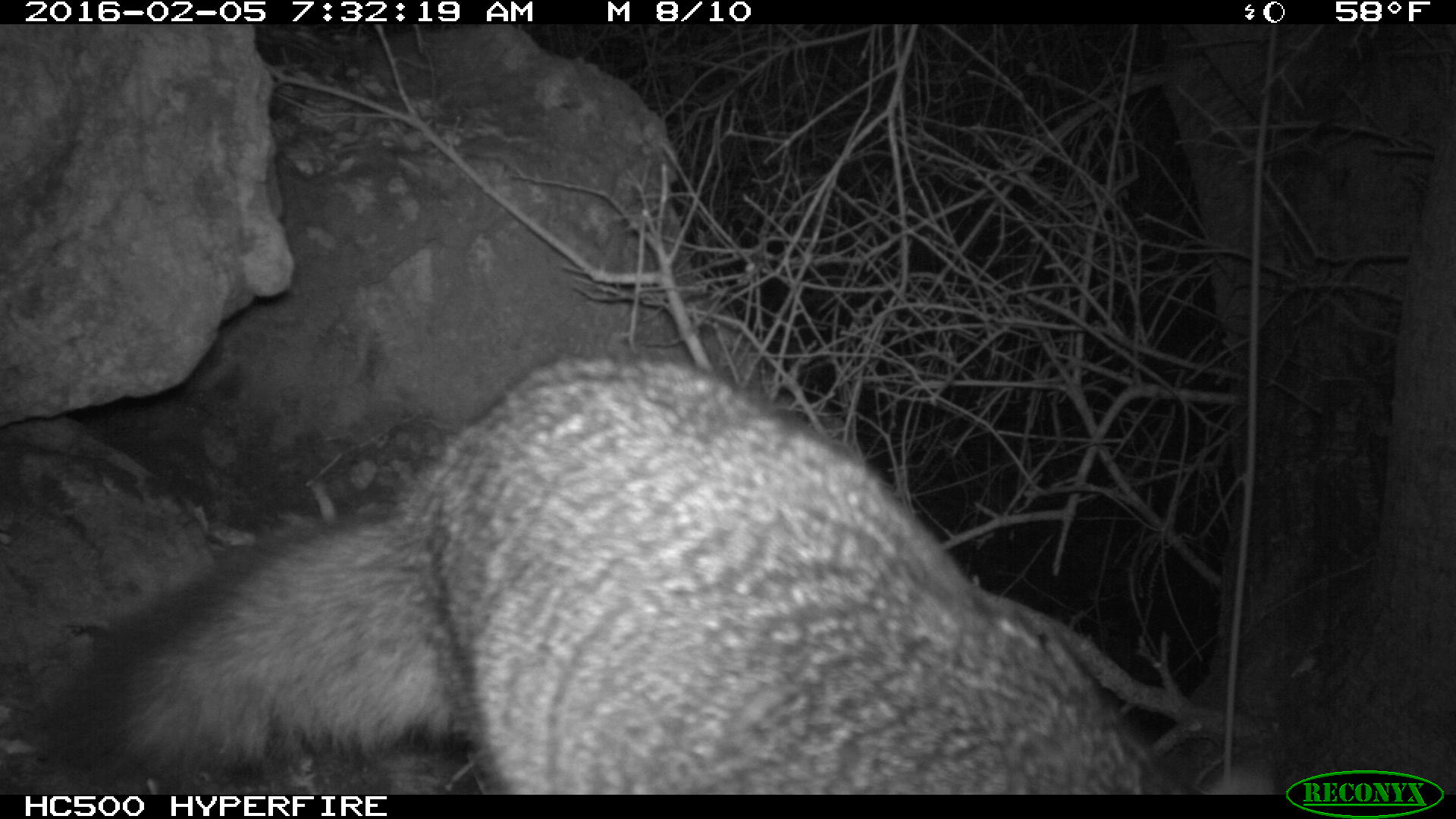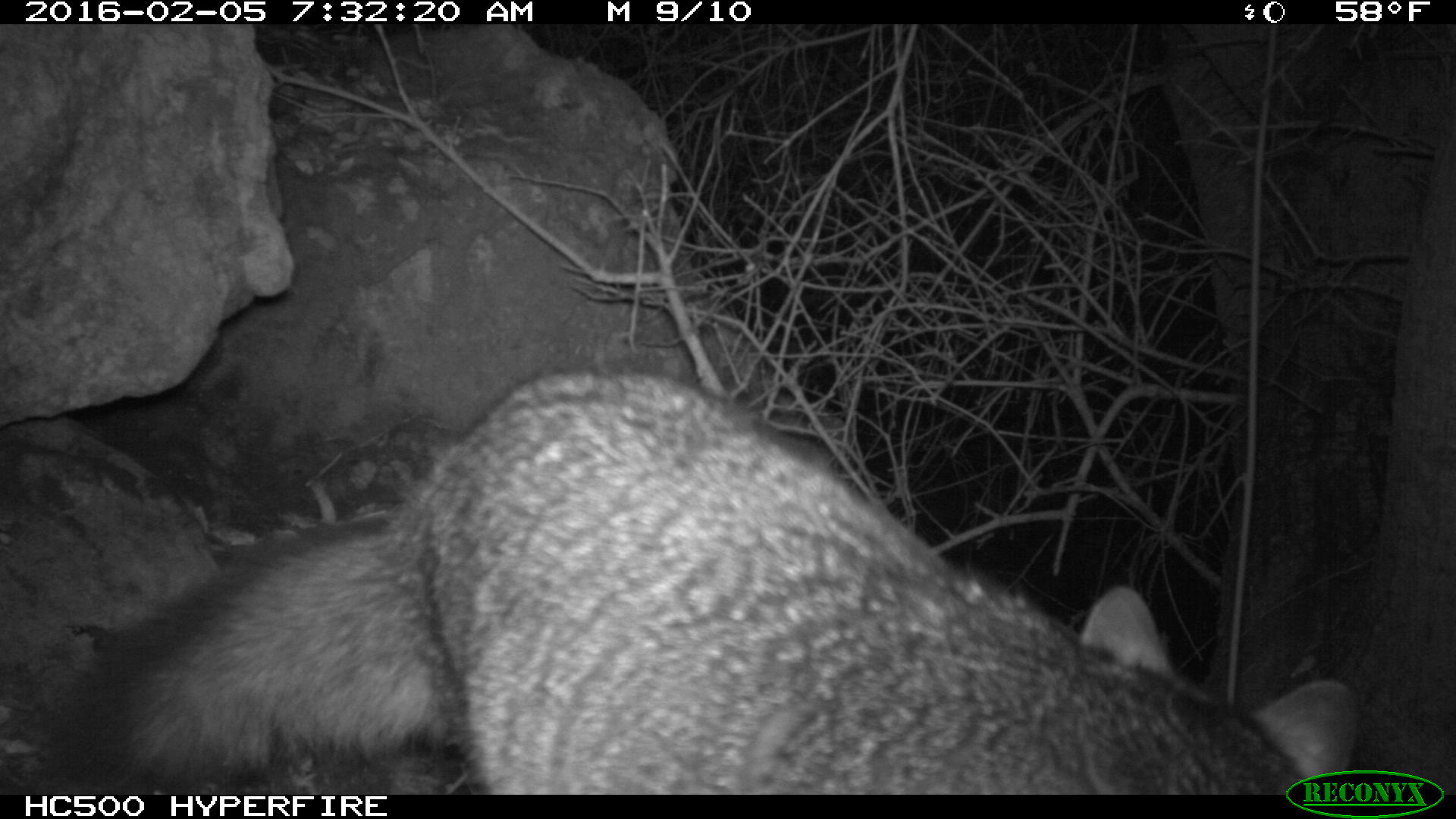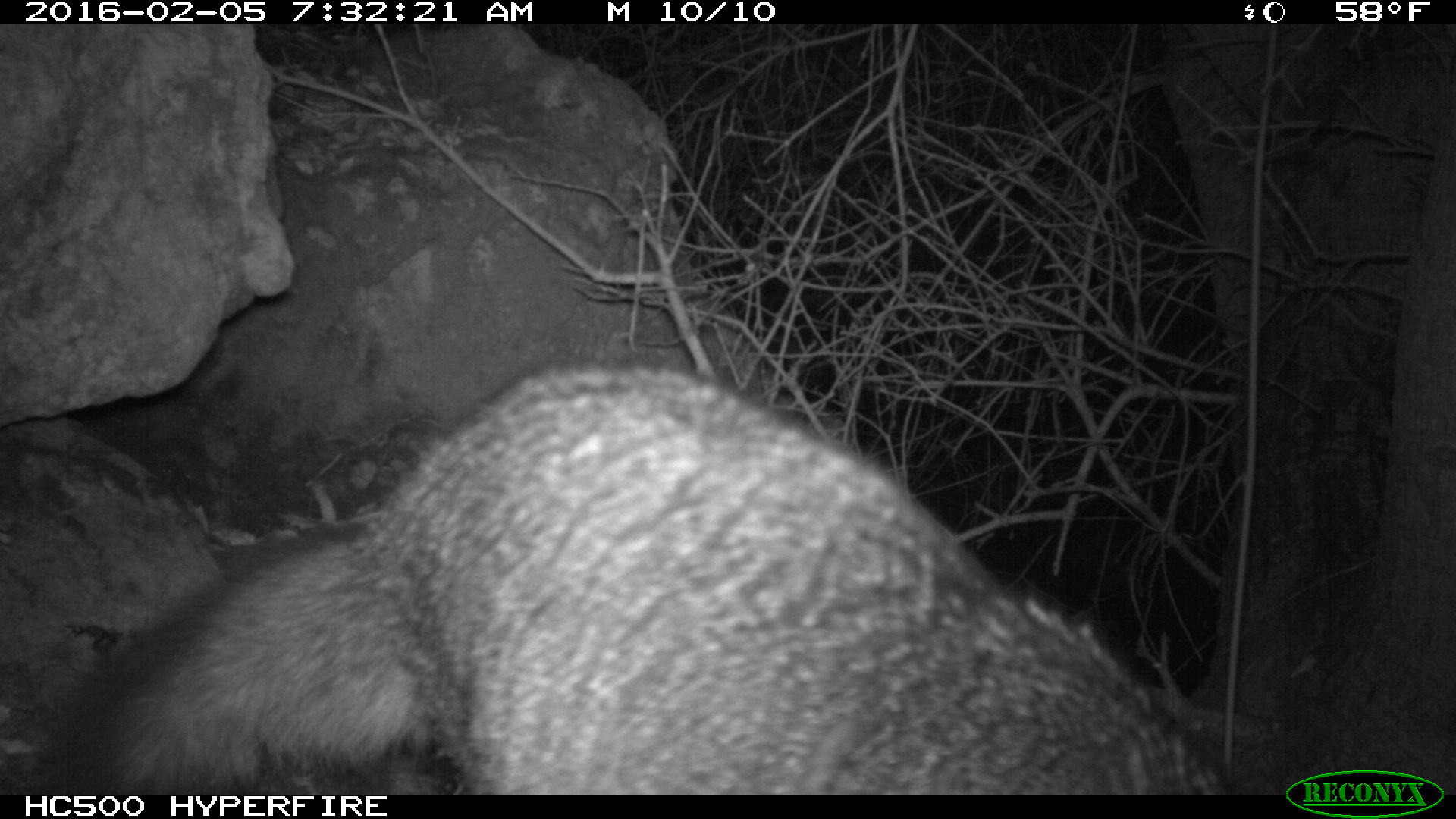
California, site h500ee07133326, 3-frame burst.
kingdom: Animalia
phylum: Chordata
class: Mammalia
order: Carnivora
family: Canidae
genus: Urocyon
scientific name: Urocyon littoralis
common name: island fox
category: fox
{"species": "fox (island fox) (Urocyon littoralis)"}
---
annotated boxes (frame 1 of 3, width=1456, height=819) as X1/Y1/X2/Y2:
fox: 56/355/1279/793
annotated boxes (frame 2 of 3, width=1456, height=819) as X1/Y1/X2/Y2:
fox: 49/369/1364/794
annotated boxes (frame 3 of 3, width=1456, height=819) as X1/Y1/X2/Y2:
fox: 20/355/1225/795